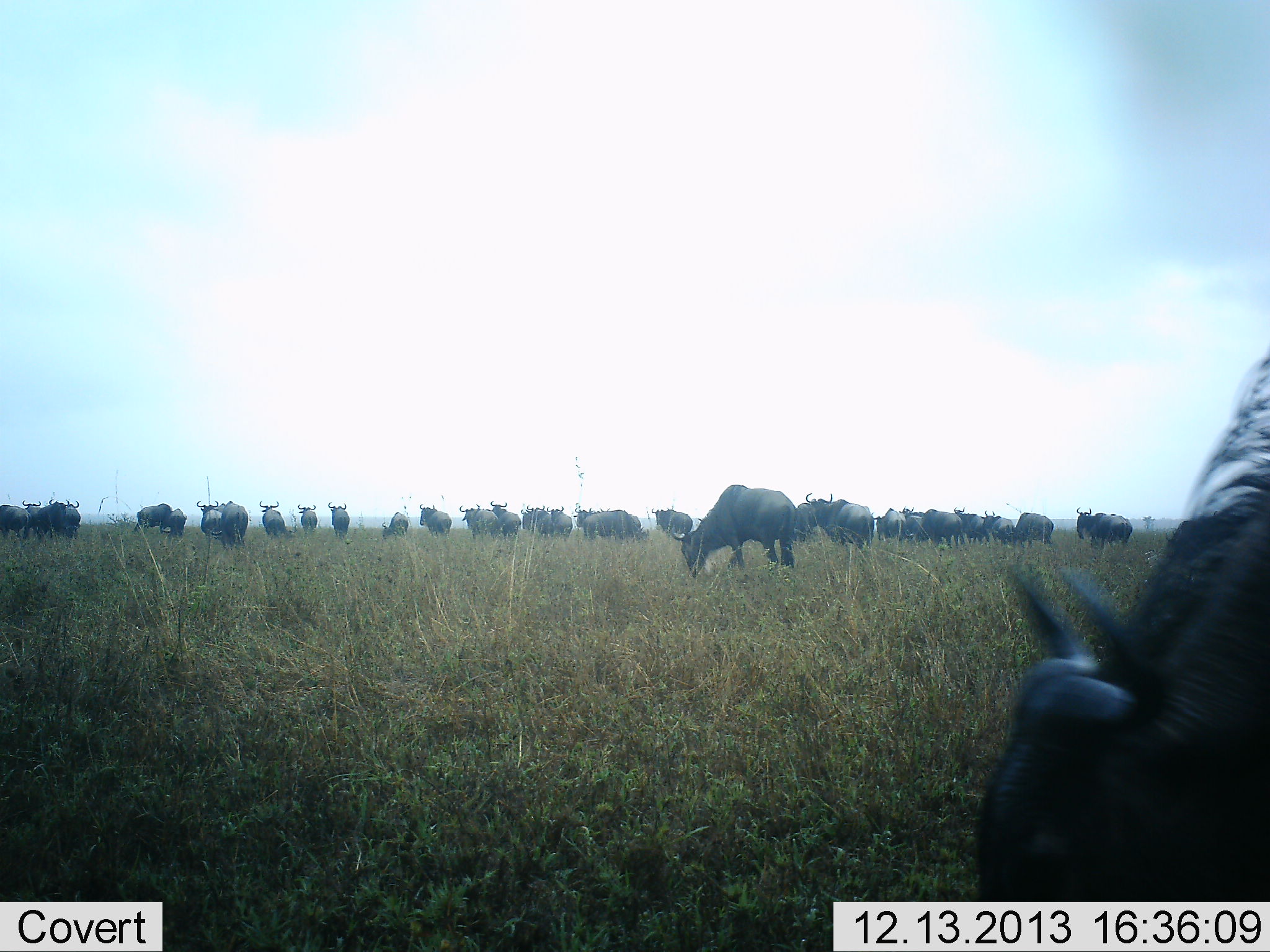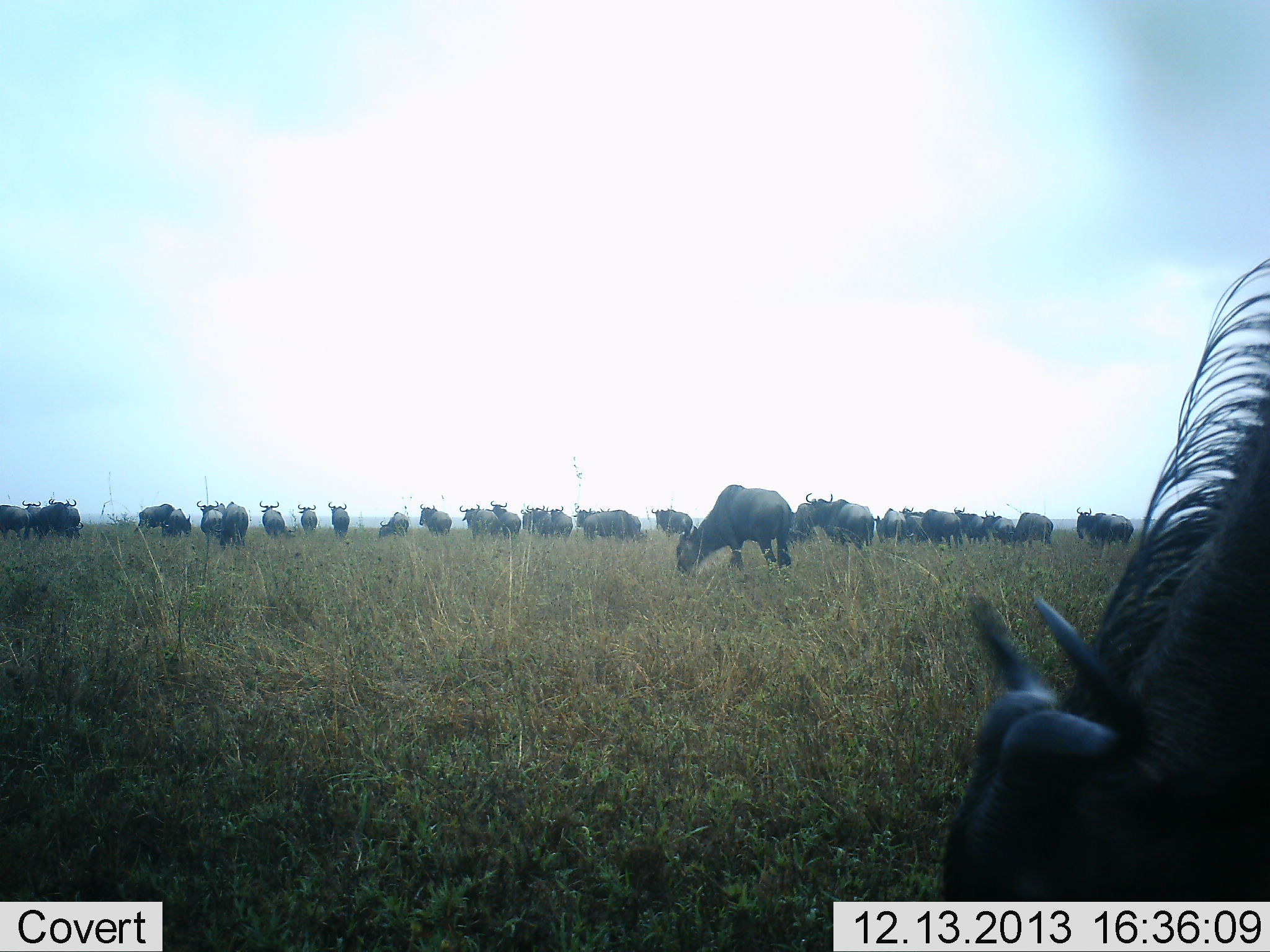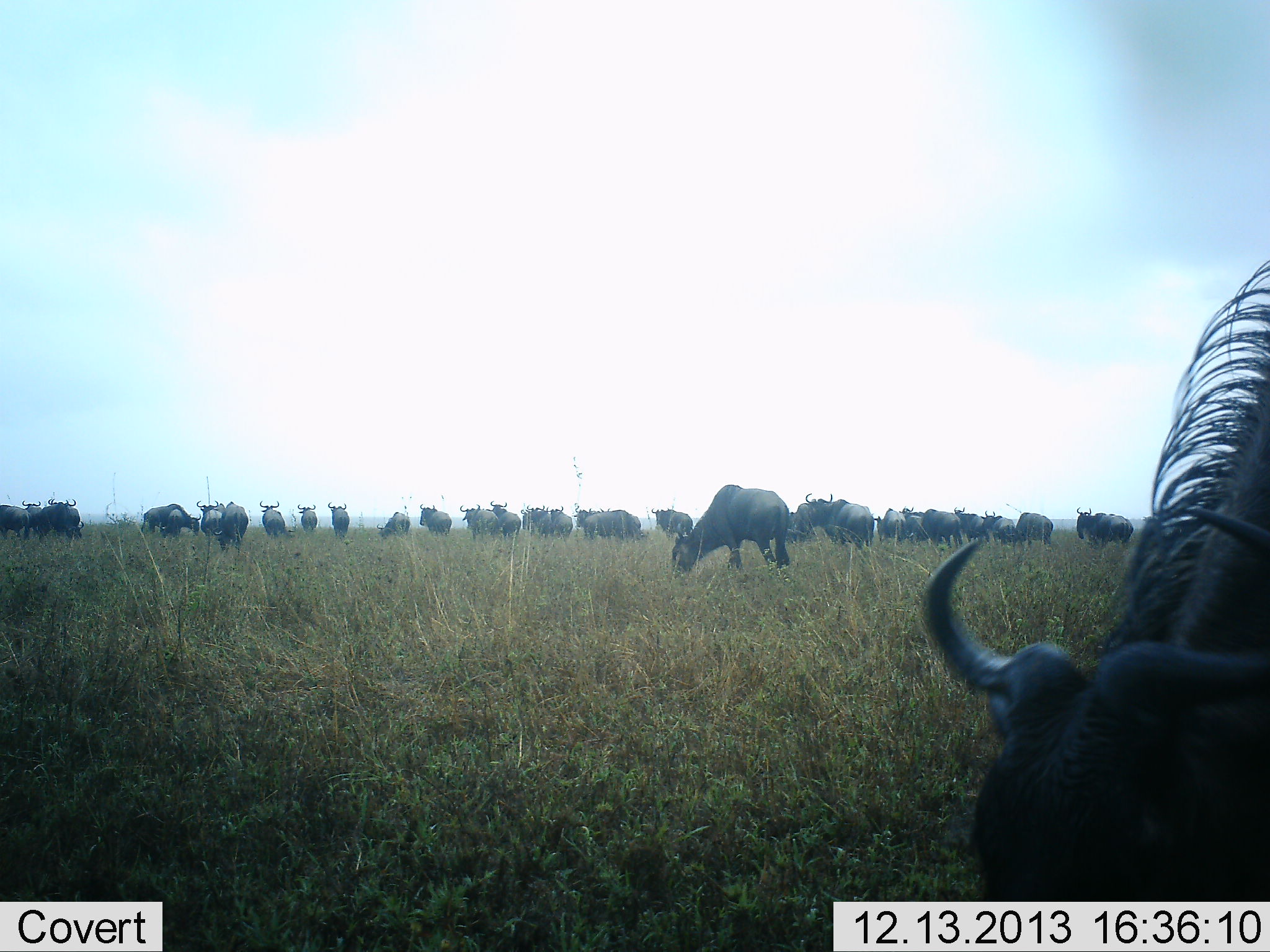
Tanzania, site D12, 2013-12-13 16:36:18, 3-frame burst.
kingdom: Animalia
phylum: Chordata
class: Mammalia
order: Artiodactyla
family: Bovidae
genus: Connochaetes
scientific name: Connochaetes taurinus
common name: blue wildebeest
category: wildebeest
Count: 11-50.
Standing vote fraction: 70%.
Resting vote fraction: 0%.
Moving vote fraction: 10%.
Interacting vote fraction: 0%.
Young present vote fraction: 0%.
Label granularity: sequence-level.